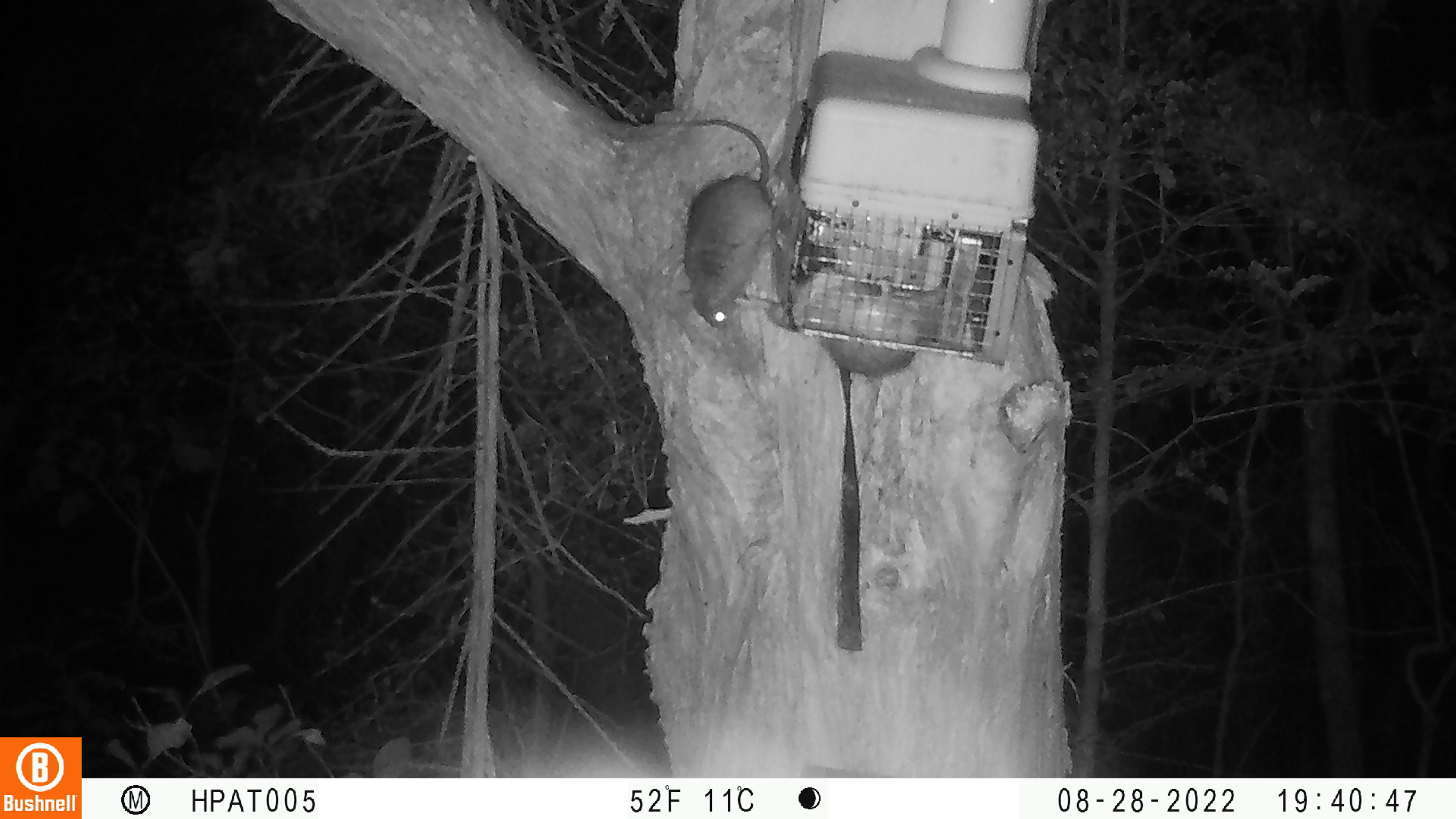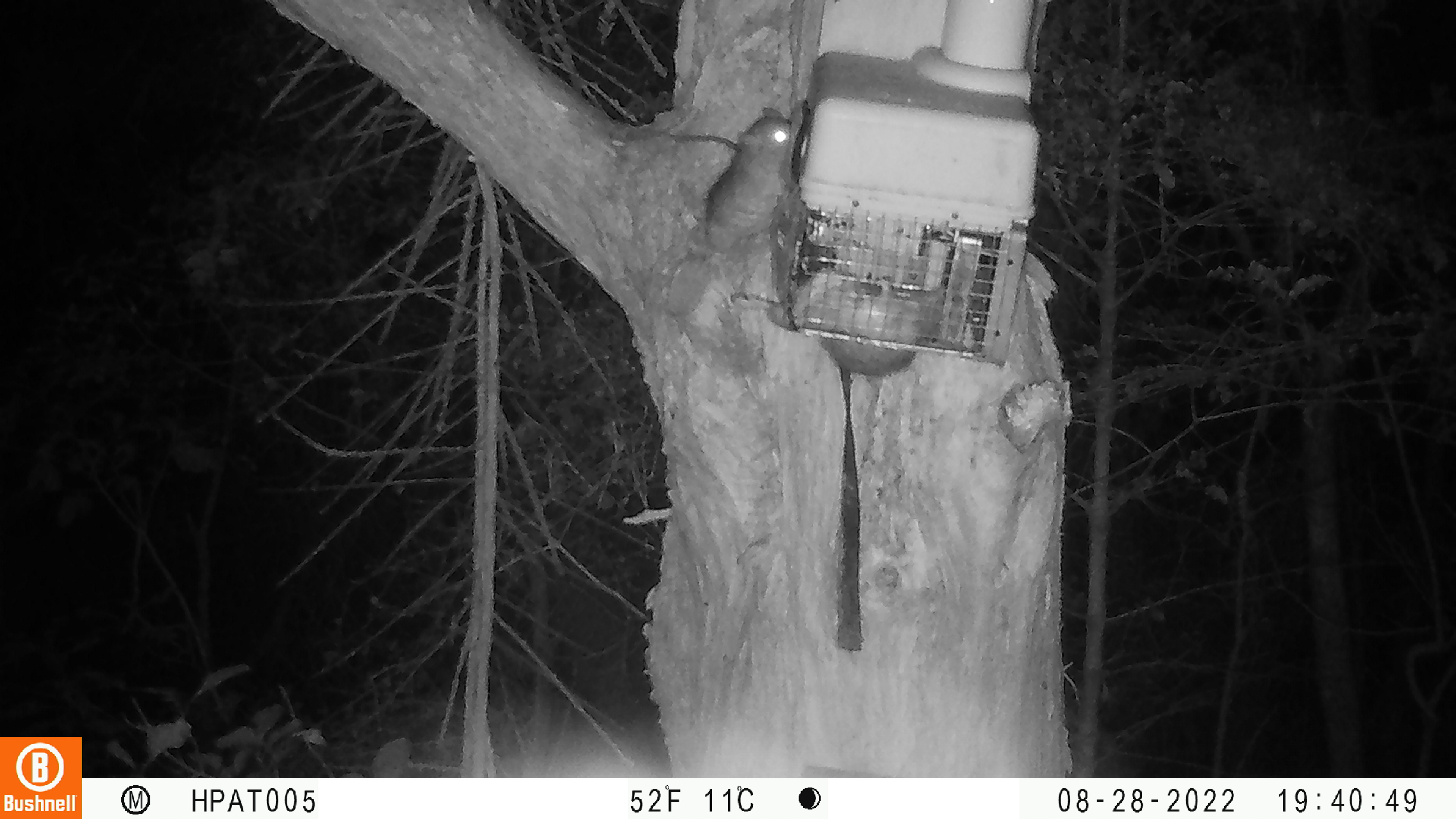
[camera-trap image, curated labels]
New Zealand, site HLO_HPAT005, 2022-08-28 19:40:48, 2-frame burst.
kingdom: Animalia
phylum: Chordata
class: Mammalia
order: Rodentia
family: Muridae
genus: Rattus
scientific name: Rattus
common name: rat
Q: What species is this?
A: Rat (Rattus).